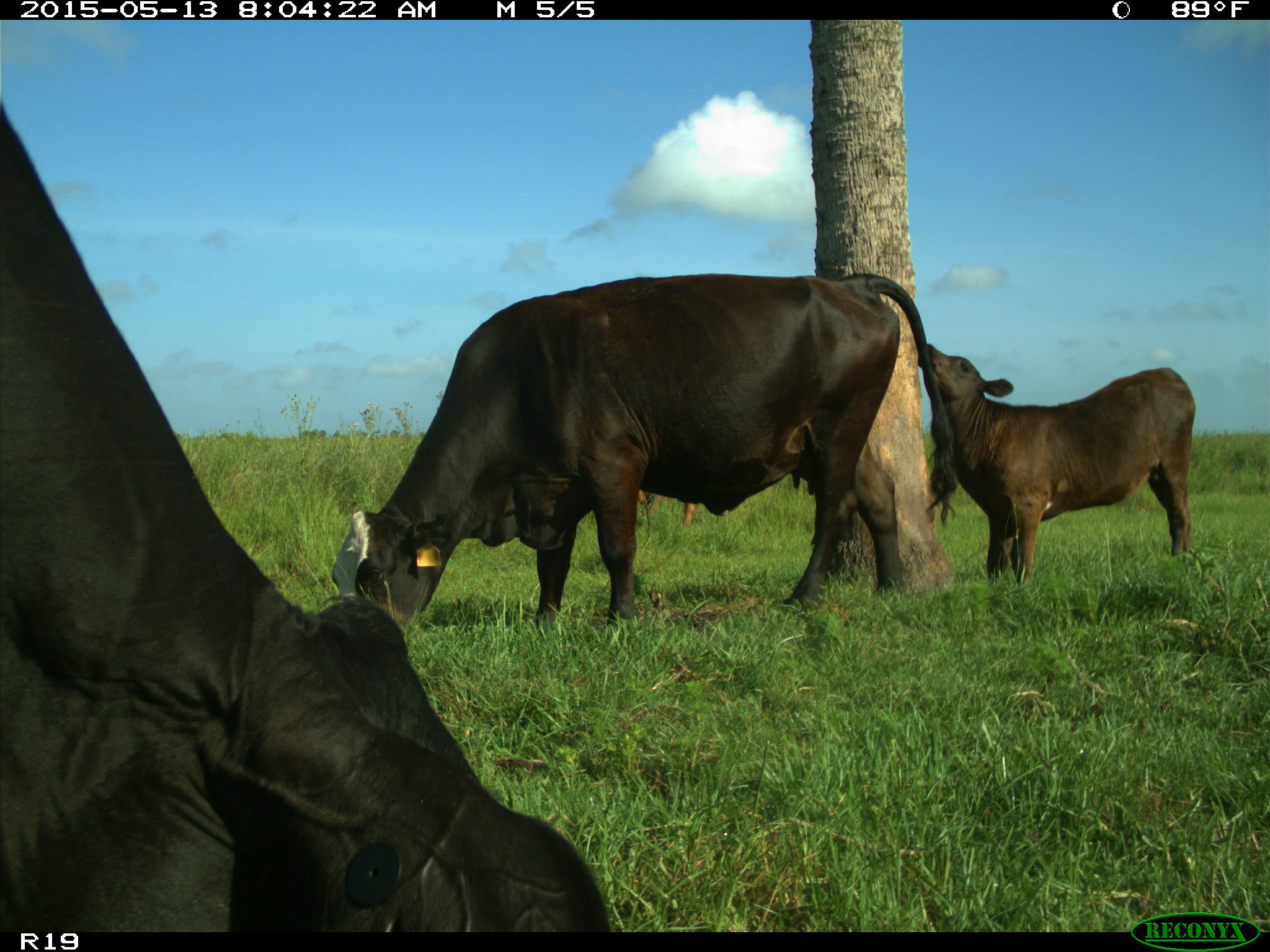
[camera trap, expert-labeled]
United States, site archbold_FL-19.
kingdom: Animalia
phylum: Chordata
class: Mammalia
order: Artiodactyla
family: Bovidae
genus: Bos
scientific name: Bos taurus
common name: domestic cow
Bos taurus (domestic cow).